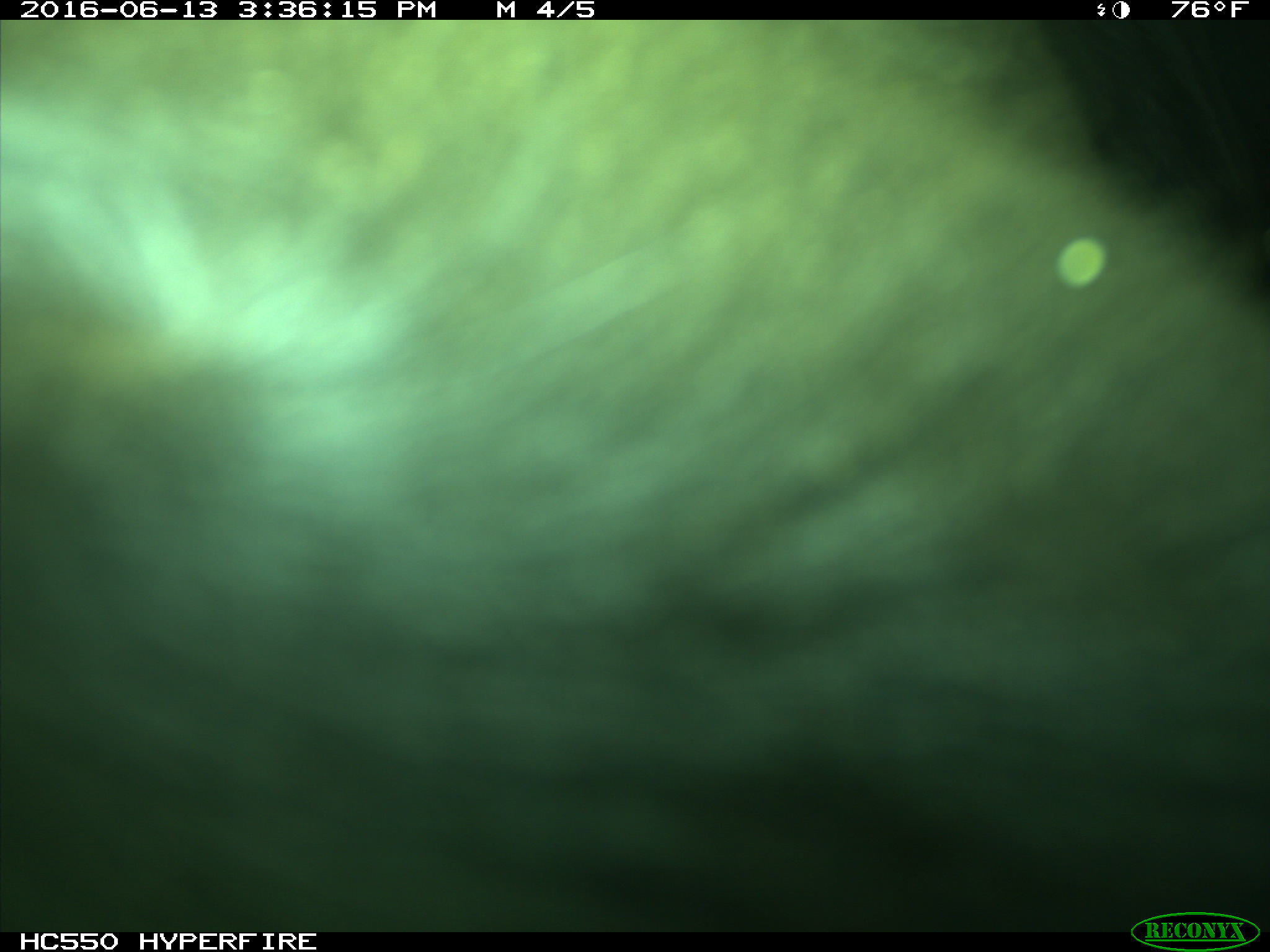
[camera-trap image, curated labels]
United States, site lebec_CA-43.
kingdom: Animalia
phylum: Chordata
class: Mammalia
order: Artiodactyla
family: Bovidae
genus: Bos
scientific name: Bos taurus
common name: domestic cow